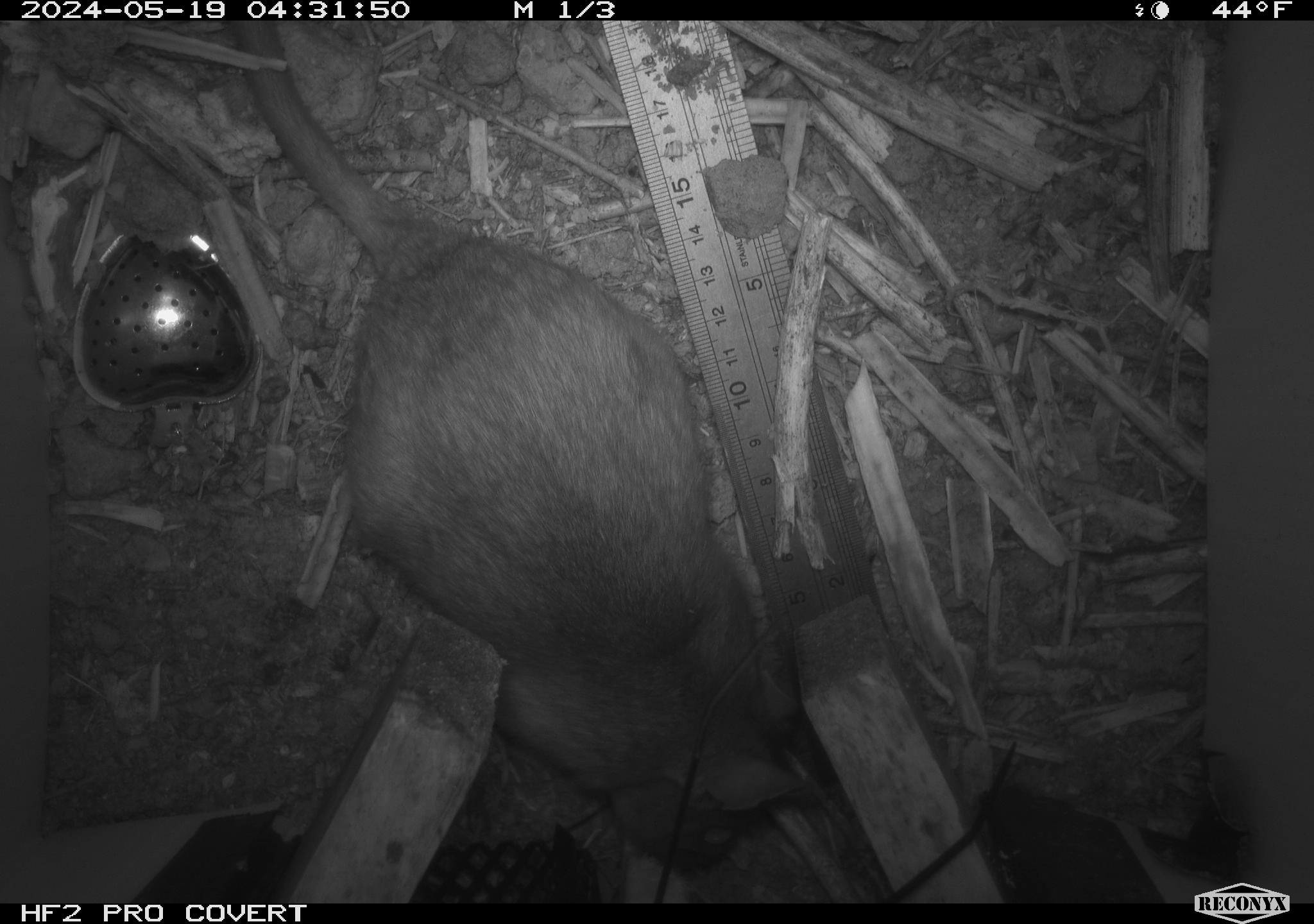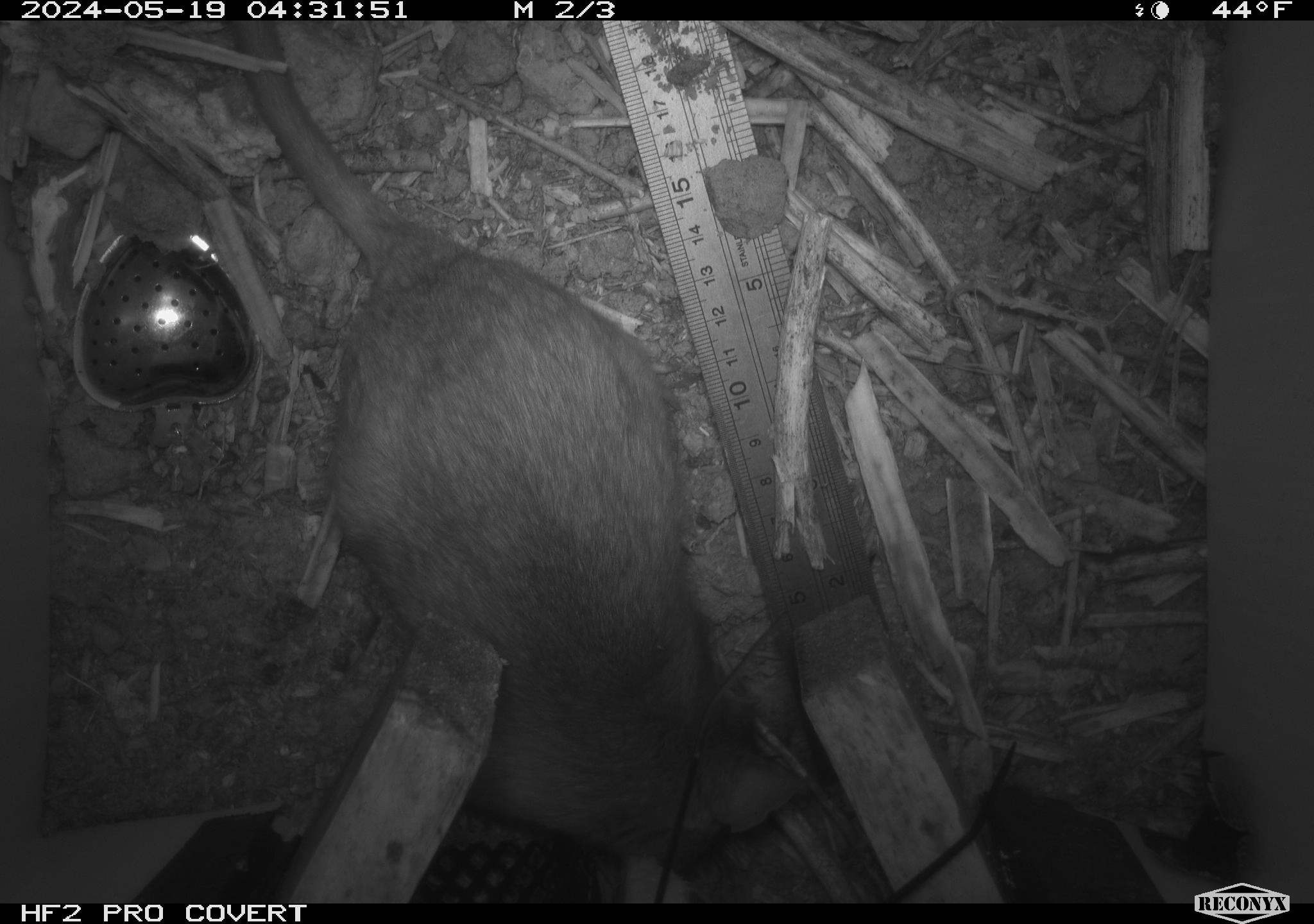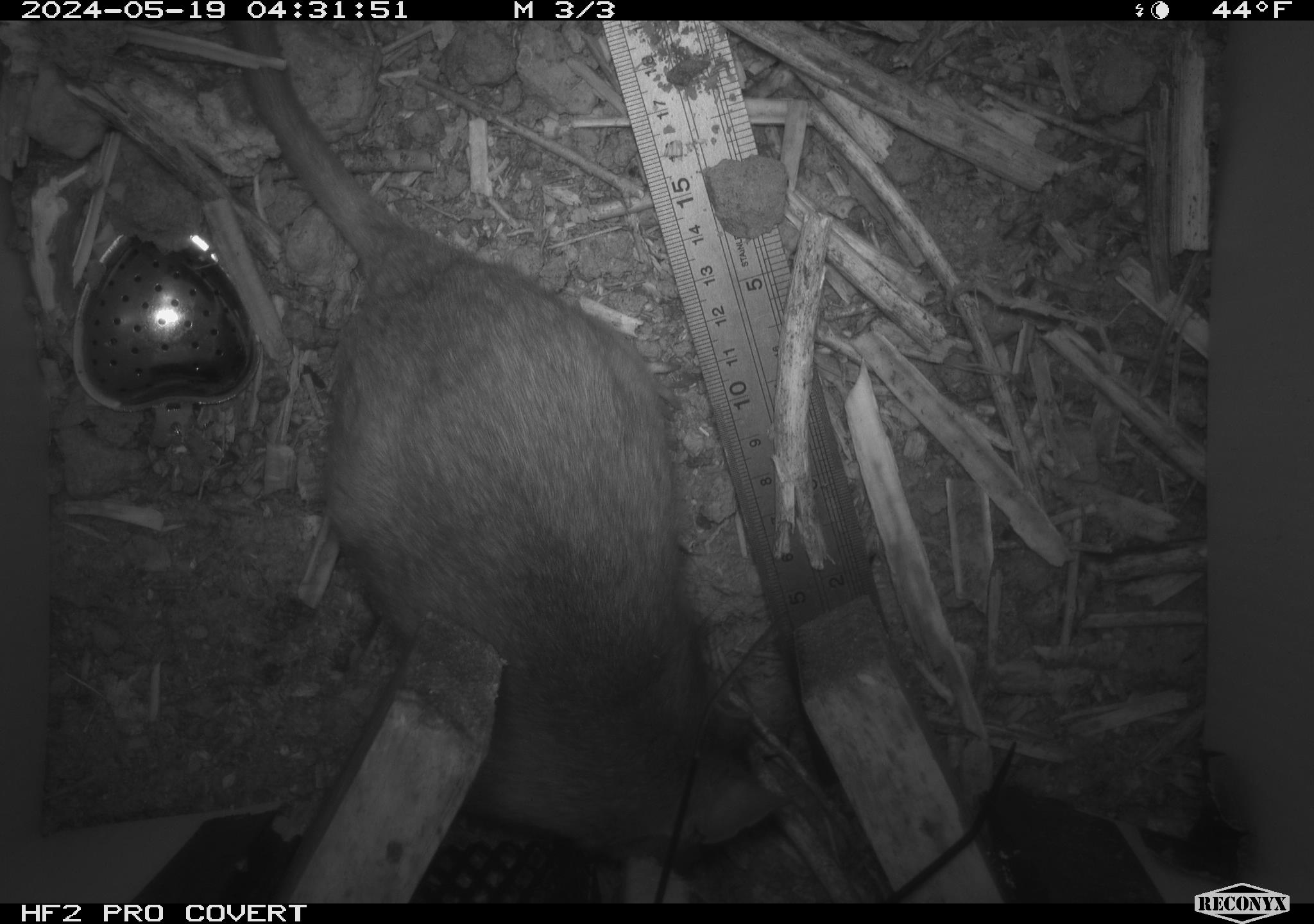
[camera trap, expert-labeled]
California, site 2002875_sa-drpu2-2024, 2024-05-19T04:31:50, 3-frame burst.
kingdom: Animalia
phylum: Chordata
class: Mammalia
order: Rodentia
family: Cricetidae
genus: Neotoma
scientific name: Neotoma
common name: pack rat or woodrat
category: neotoma species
Neotoma species (pack rat or woodrat) (Neotoma).